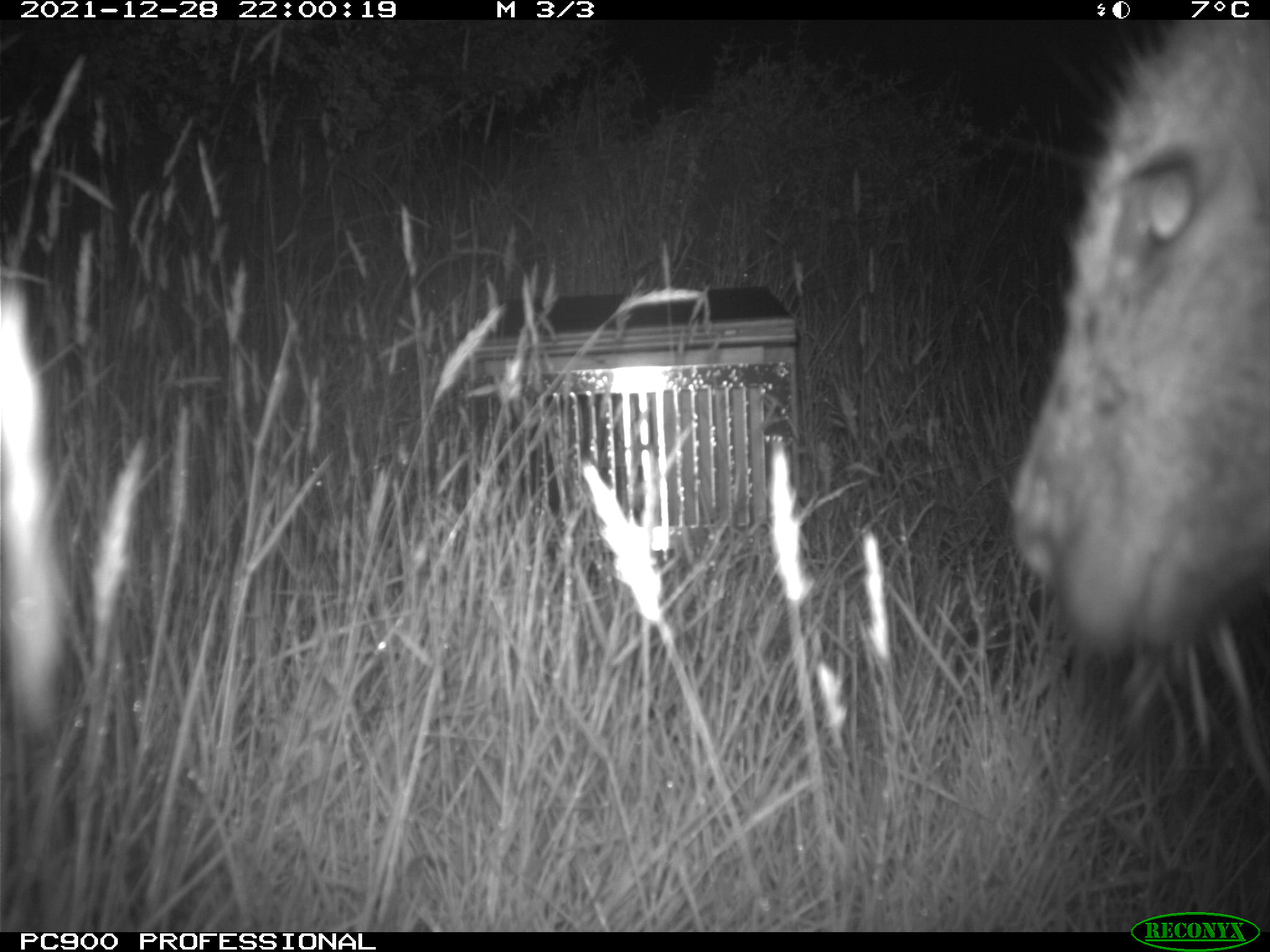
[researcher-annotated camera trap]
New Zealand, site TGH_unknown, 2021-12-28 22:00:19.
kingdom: Animalia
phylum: Chordata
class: Mammalia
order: Diprotodontia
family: Macropodidae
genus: Notamacropus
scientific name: Notamacropus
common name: wallaby